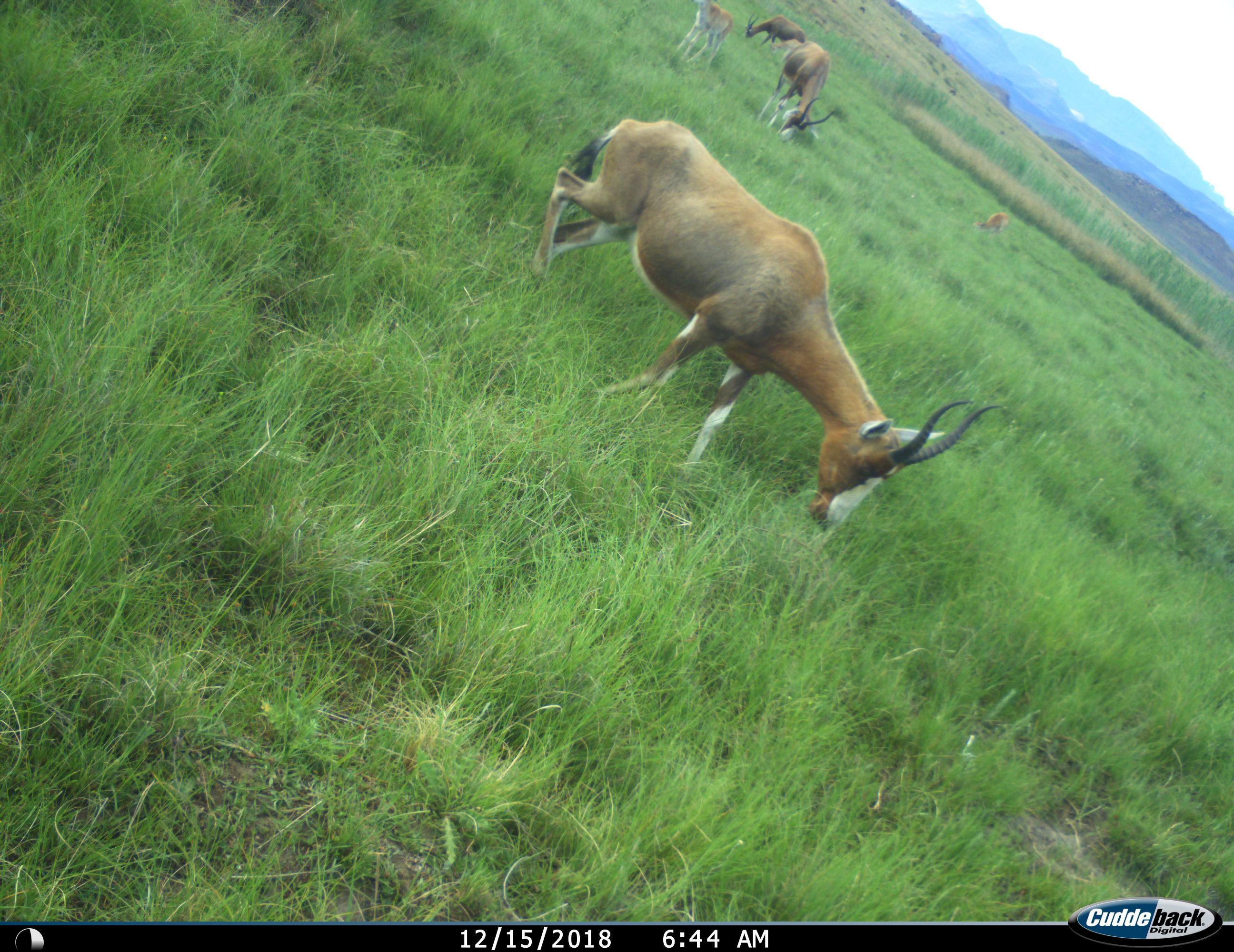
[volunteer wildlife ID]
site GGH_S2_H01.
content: unidentified animal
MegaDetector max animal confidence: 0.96